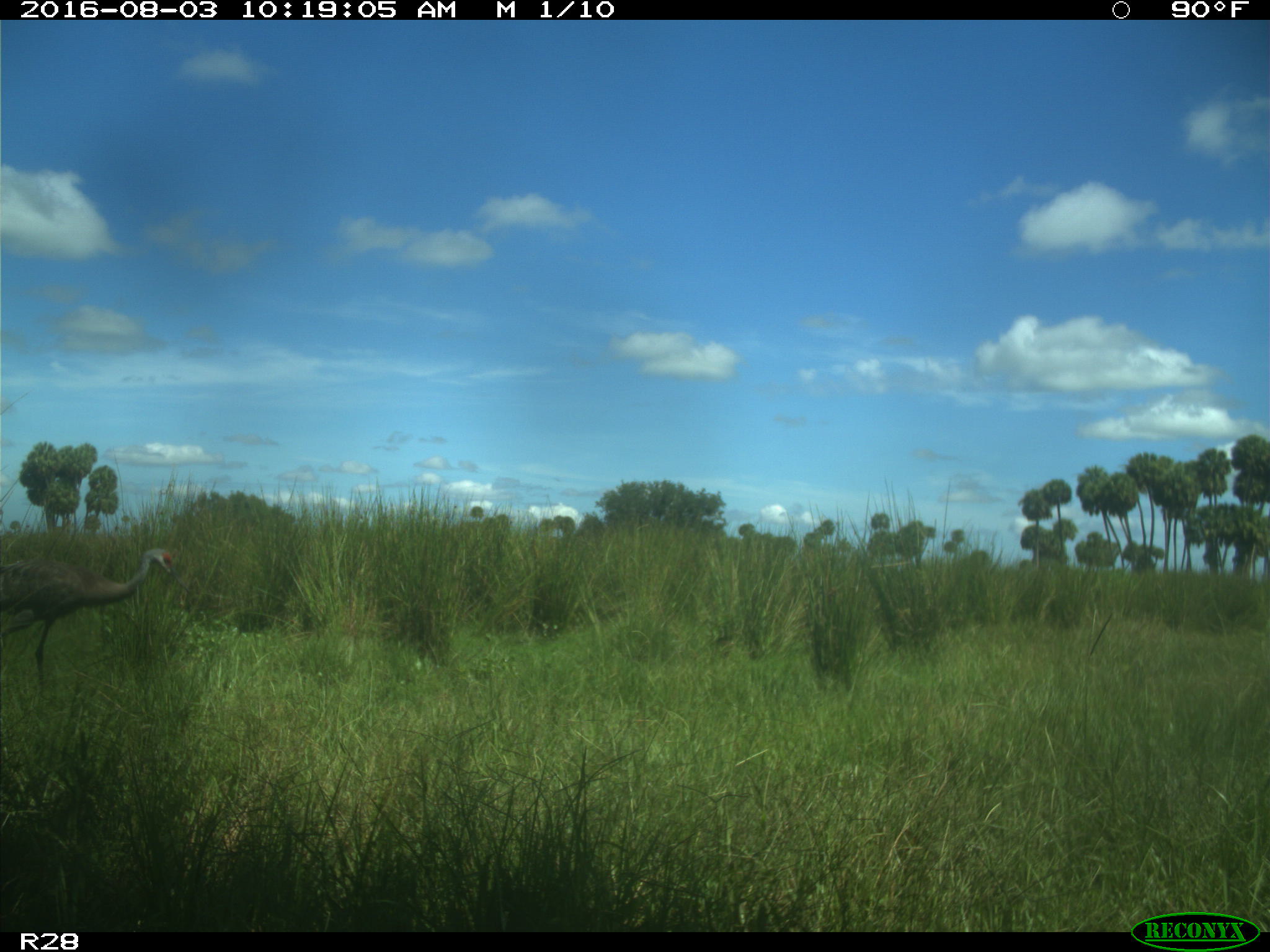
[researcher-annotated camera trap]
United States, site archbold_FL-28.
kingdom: Animalia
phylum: Chordata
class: Aves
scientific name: Aves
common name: birds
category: unidentified bird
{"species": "unidentified bird (birds) (Aves)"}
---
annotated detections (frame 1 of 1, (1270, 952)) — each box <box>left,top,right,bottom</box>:
animal: <box>0,544,177,695</box>